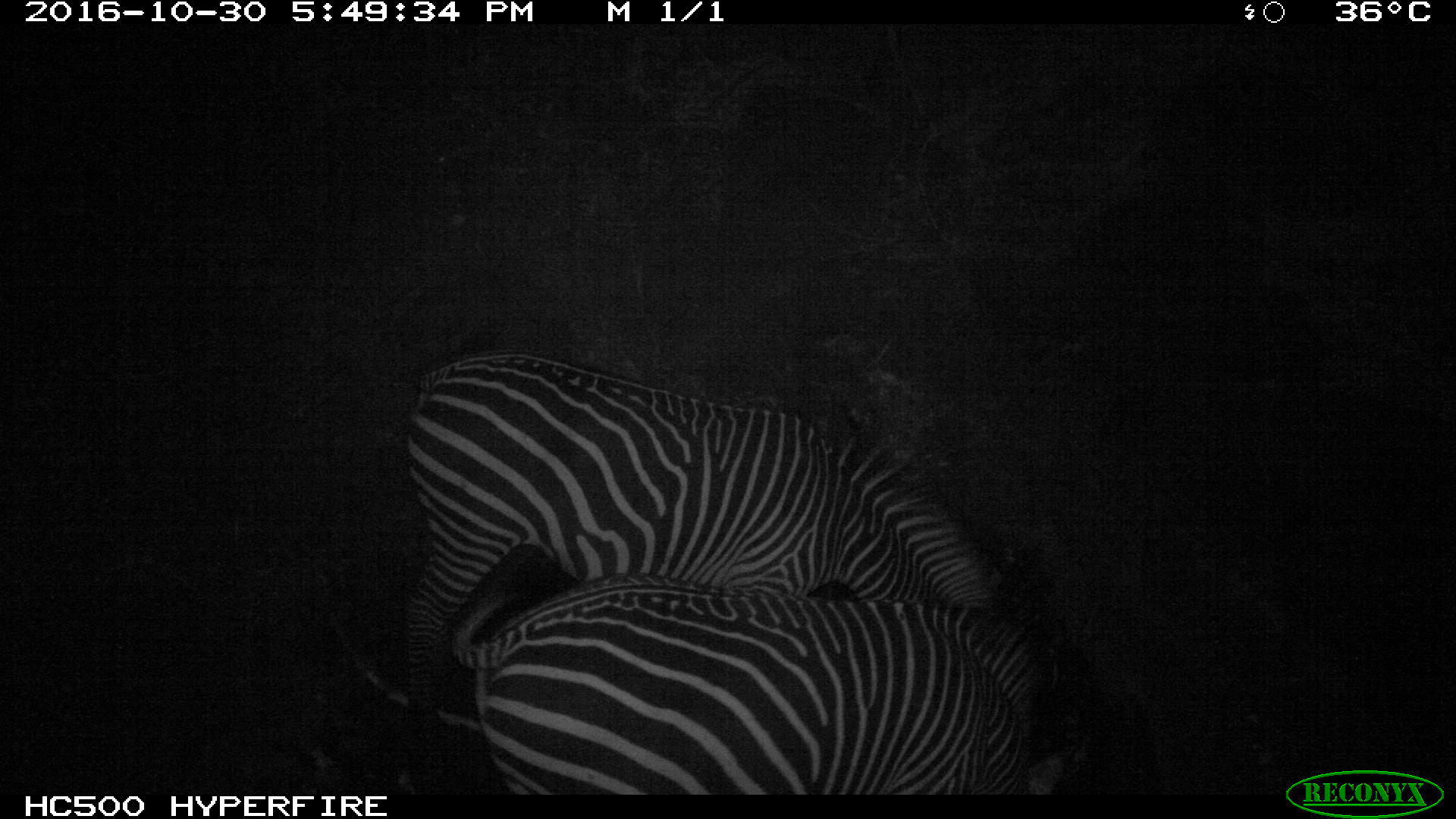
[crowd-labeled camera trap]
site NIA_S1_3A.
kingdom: Animalia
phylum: Chordata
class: Mammalia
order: Perissodactyla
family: Equidae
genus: Equus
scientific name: Equus quagga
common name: plains zebra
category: zebraplains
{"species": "zebraplains (plains zebra) (Equus quagga)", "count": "2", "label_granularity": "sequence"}